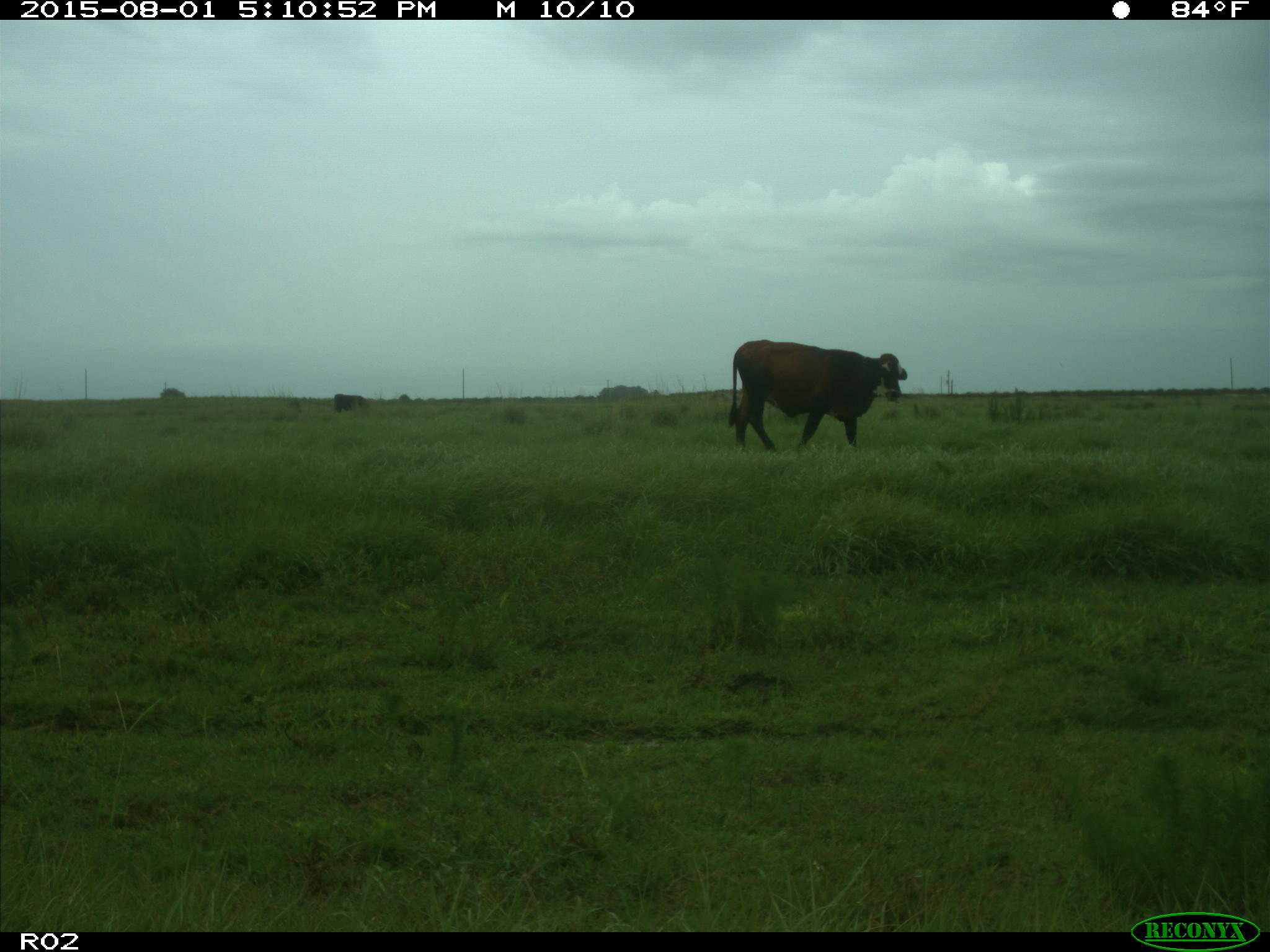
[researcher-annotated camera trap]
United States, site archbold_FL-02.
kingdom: Animalia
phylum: Chordata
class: Mammalia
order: Artiodactyla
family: Bovidae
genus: Bos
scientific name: Bos taurus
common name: domestic cow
Bos taurus (domestic cow).